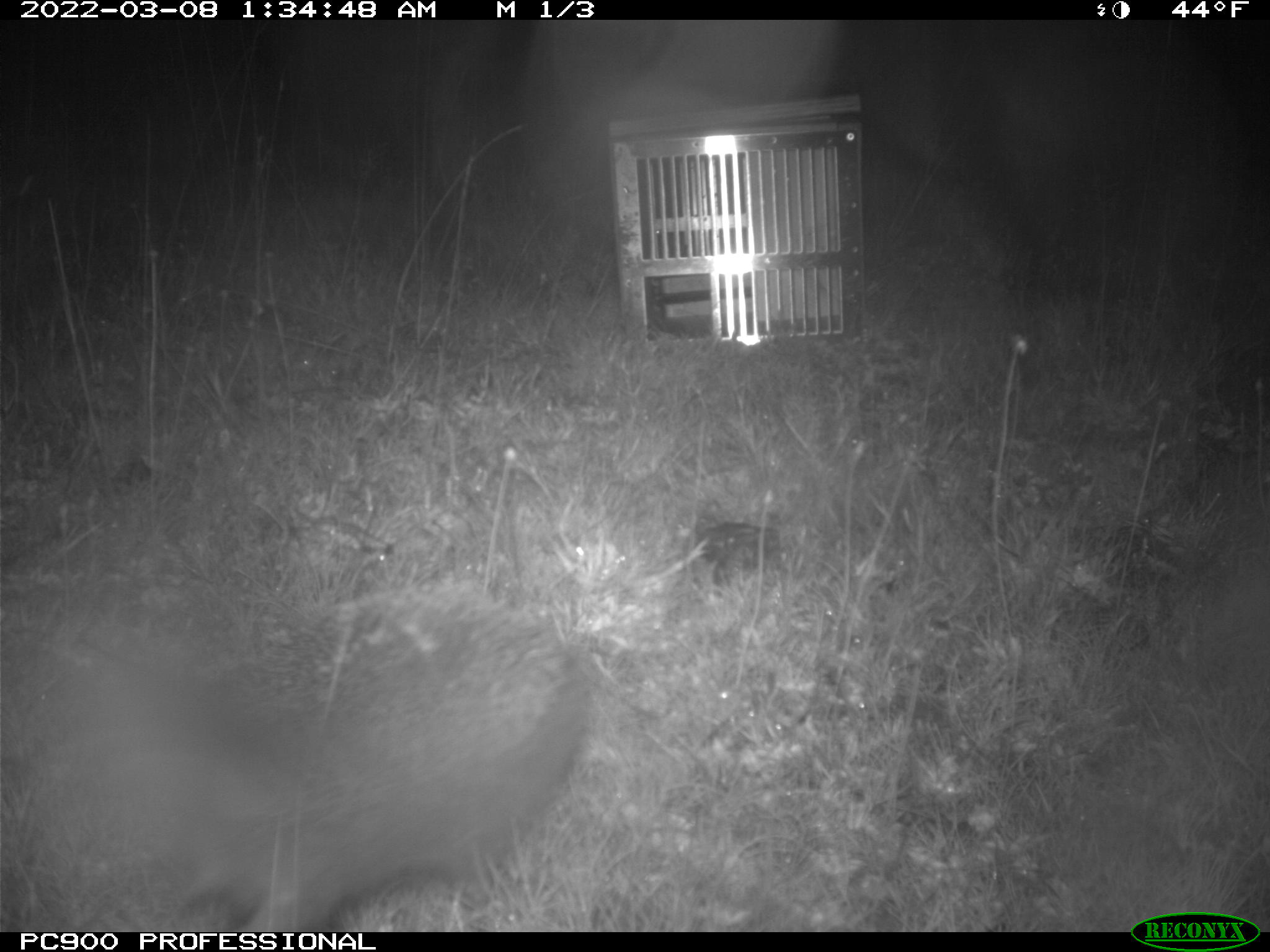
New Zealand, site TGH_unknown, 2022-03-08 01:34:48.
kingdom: Animalia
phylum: Chordata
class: Mammalia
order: Eulipotyphla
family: Erinaceidae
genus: Erinaceus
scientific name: Erinaceus europaeus europaeus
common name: european hedgehog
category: hedgehog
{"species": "hedgehog (european hedgehog) (Erinaceus europaeus europaeus)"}